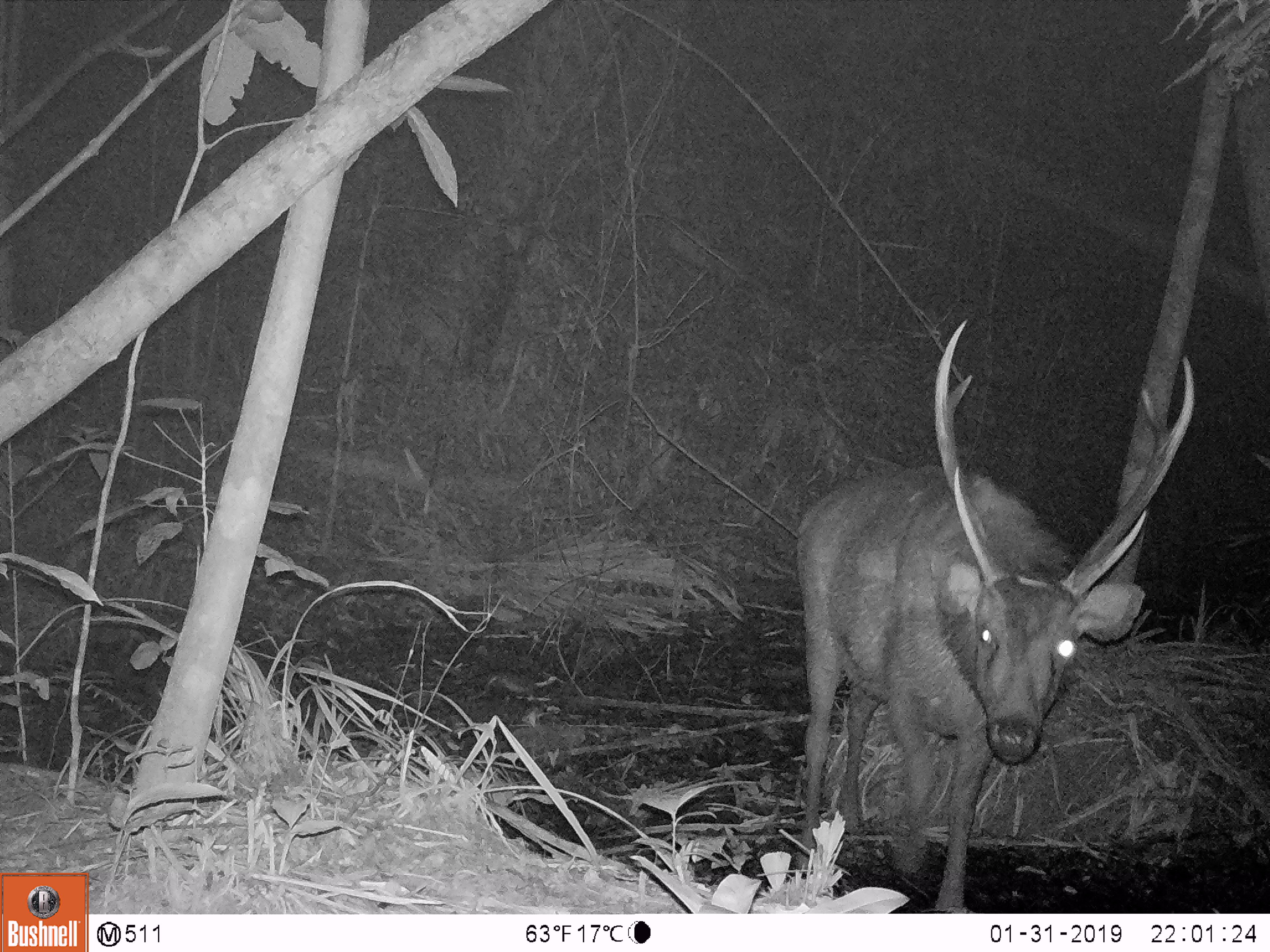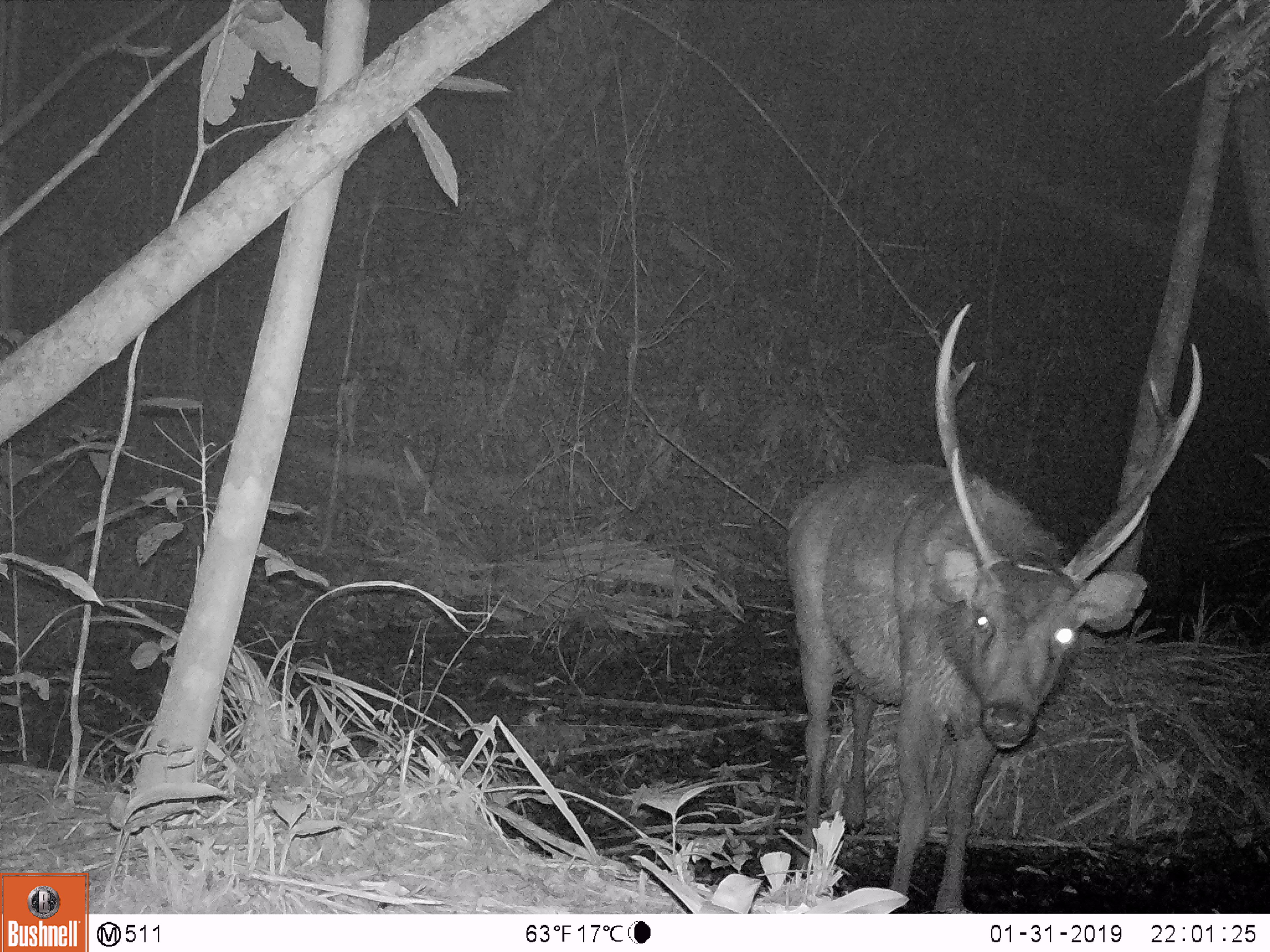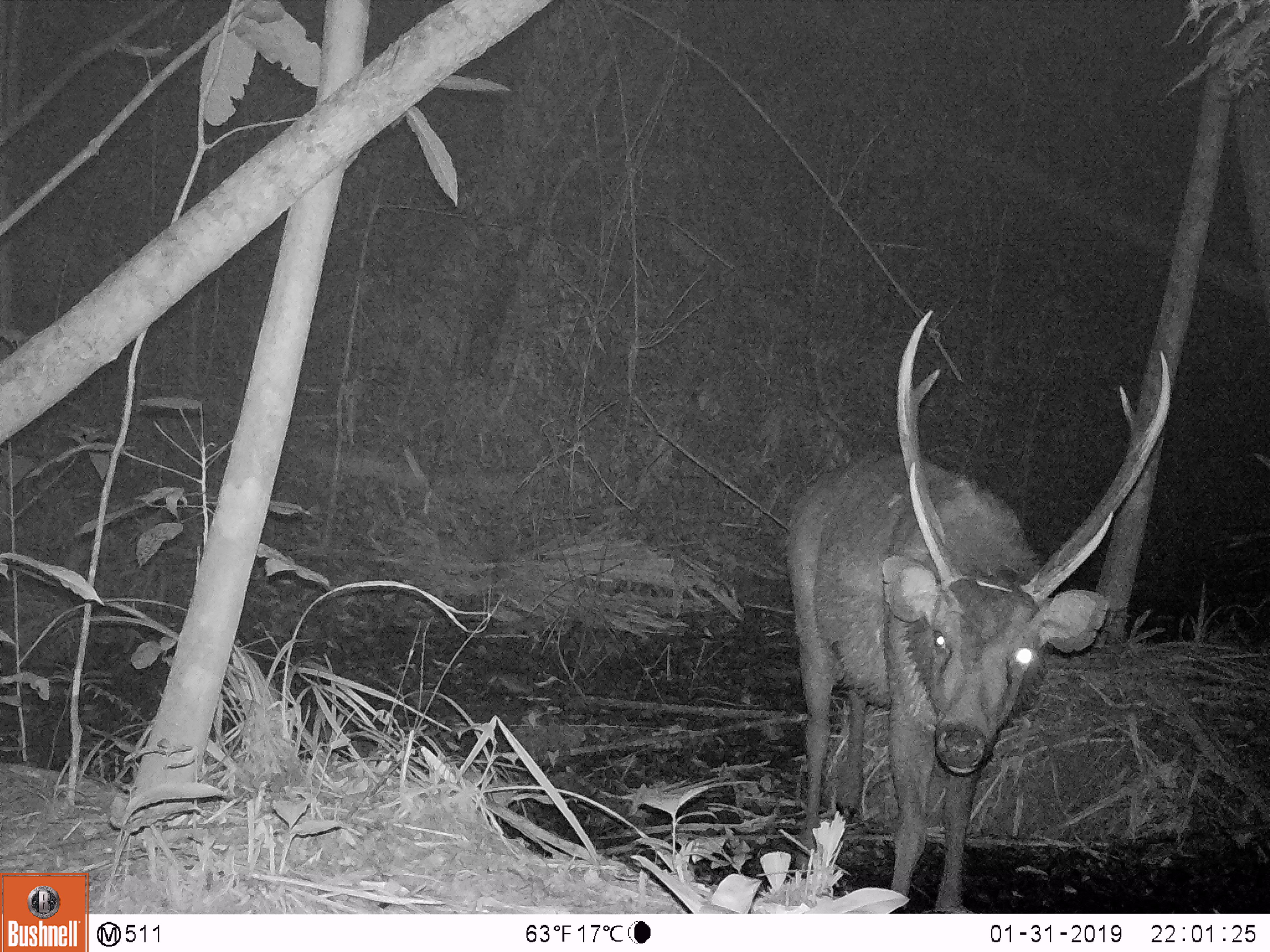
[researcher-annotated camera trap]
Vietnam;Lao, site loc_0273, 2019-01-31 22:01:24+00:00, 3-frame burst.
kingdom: Animalia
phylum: Chordata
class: Mammalia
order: Artiodactyla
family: Cervidae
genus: Rusa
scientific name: Rusa unicolor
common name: sambar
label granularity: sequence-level